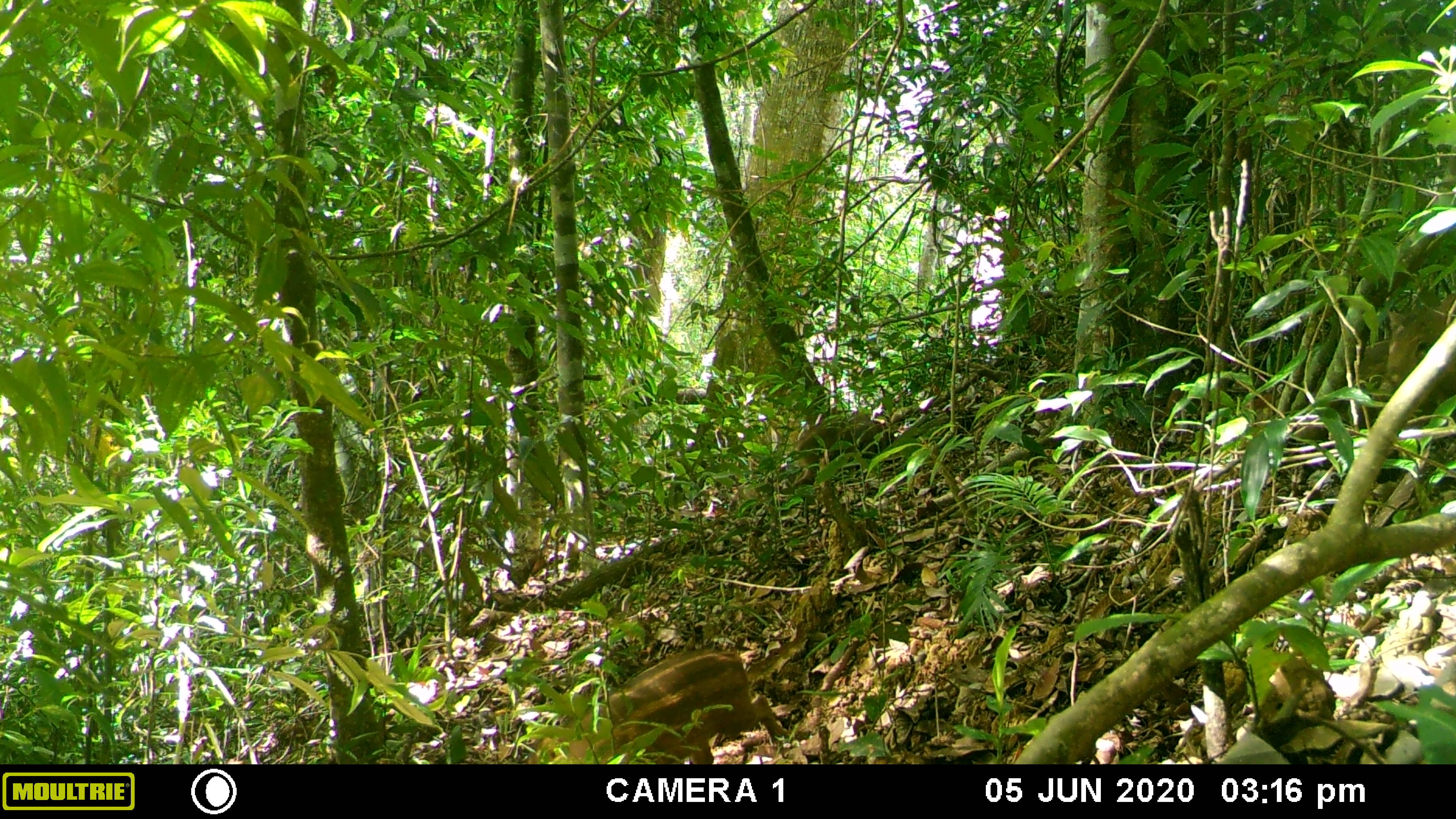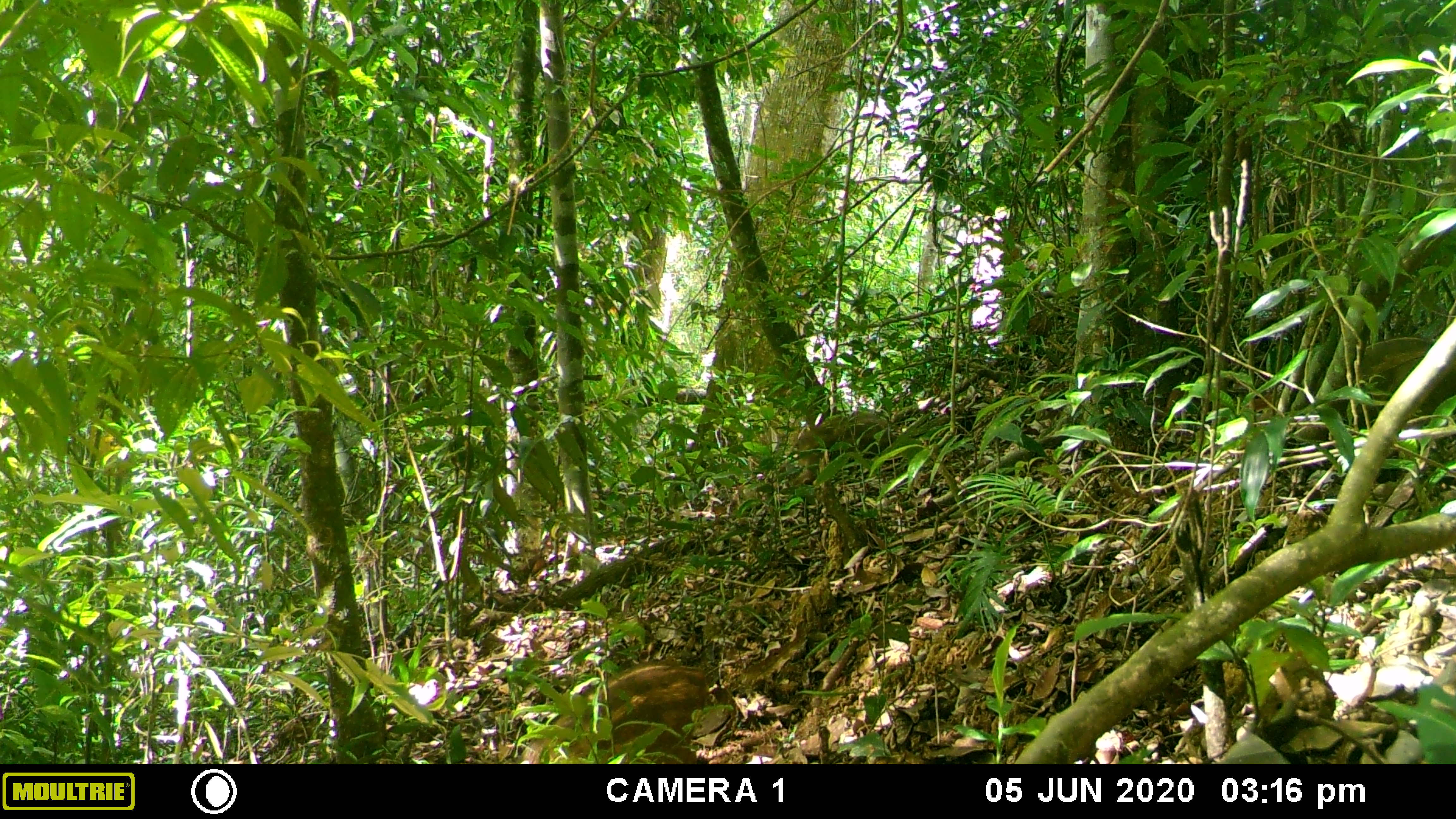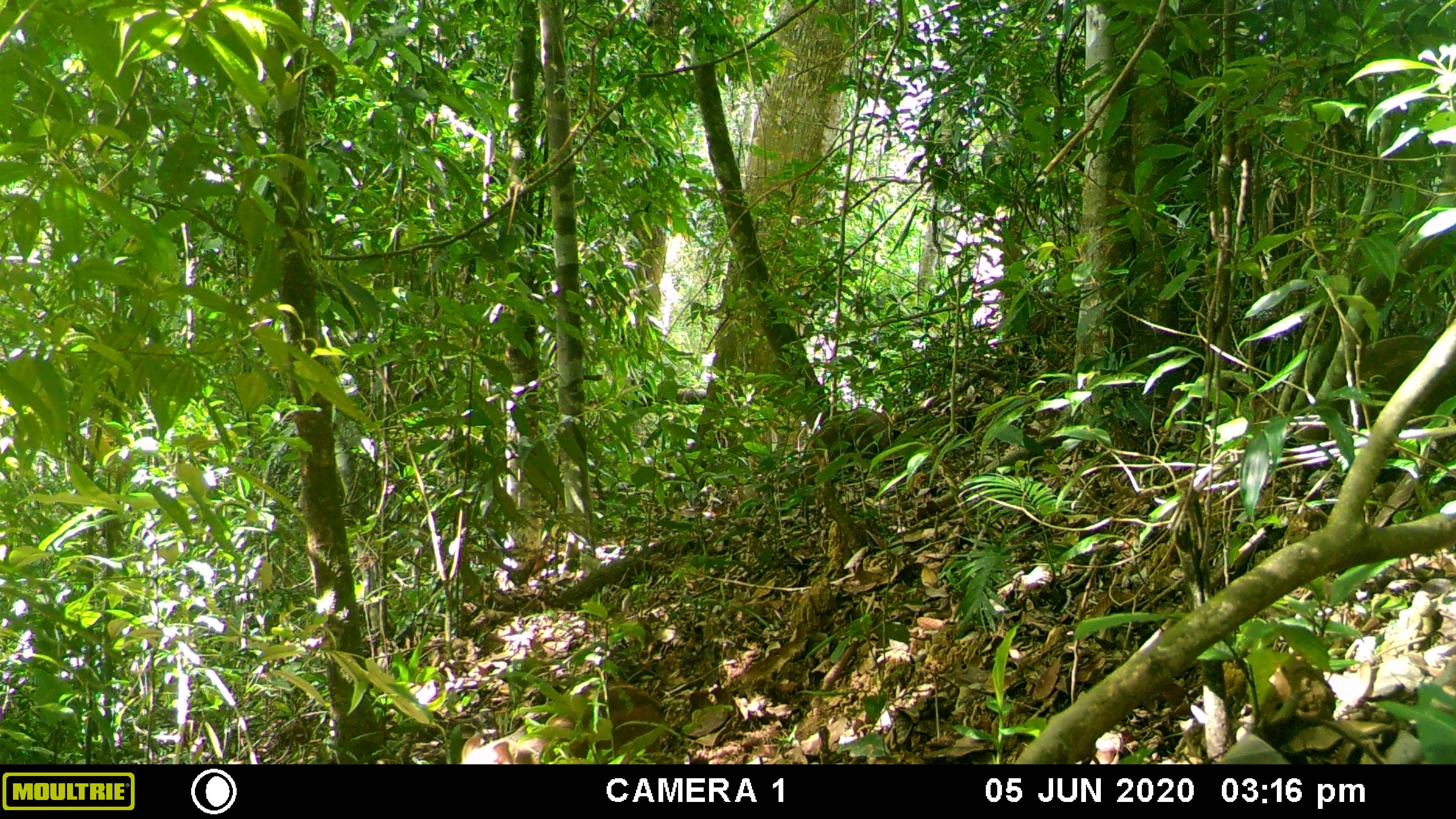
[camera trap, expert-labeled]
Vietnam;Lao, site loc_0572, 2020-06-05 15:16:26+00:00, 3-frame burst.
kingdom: Animalia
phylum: Chordata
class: Mammalia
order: Artiodactyla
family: Suidae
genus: Sus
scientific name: Sus scrofa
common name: eurasian wild pig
Eurasian wild pig (Sus scrofa). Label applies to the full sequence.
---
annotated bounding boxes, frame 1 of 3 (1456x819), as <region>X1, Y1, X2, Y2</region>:
eurasian wild pig: <region>524, 629, 805, 764</region>; <region>1245, 338, 1390, 432</region>; <region>1357, 292, 1454, 430</region>; <region>791, 414, 902, 485</region>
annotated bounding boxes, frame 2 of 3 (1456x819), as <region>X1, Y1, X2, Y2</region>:
eurasian wild pig: <region>1254, 337, 1456, 481</region>; <region>518, 659, 711, 764</region>; <region>791, 413, 902, 487</region>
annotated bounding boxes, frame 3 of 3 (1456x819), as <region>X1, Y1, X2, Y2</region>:
eurasian wild pig: <region>1295, 333, 1456, 483</region>; <region>459, 679, 663, 764</region>; <region>807, 407, 901, 484</region>